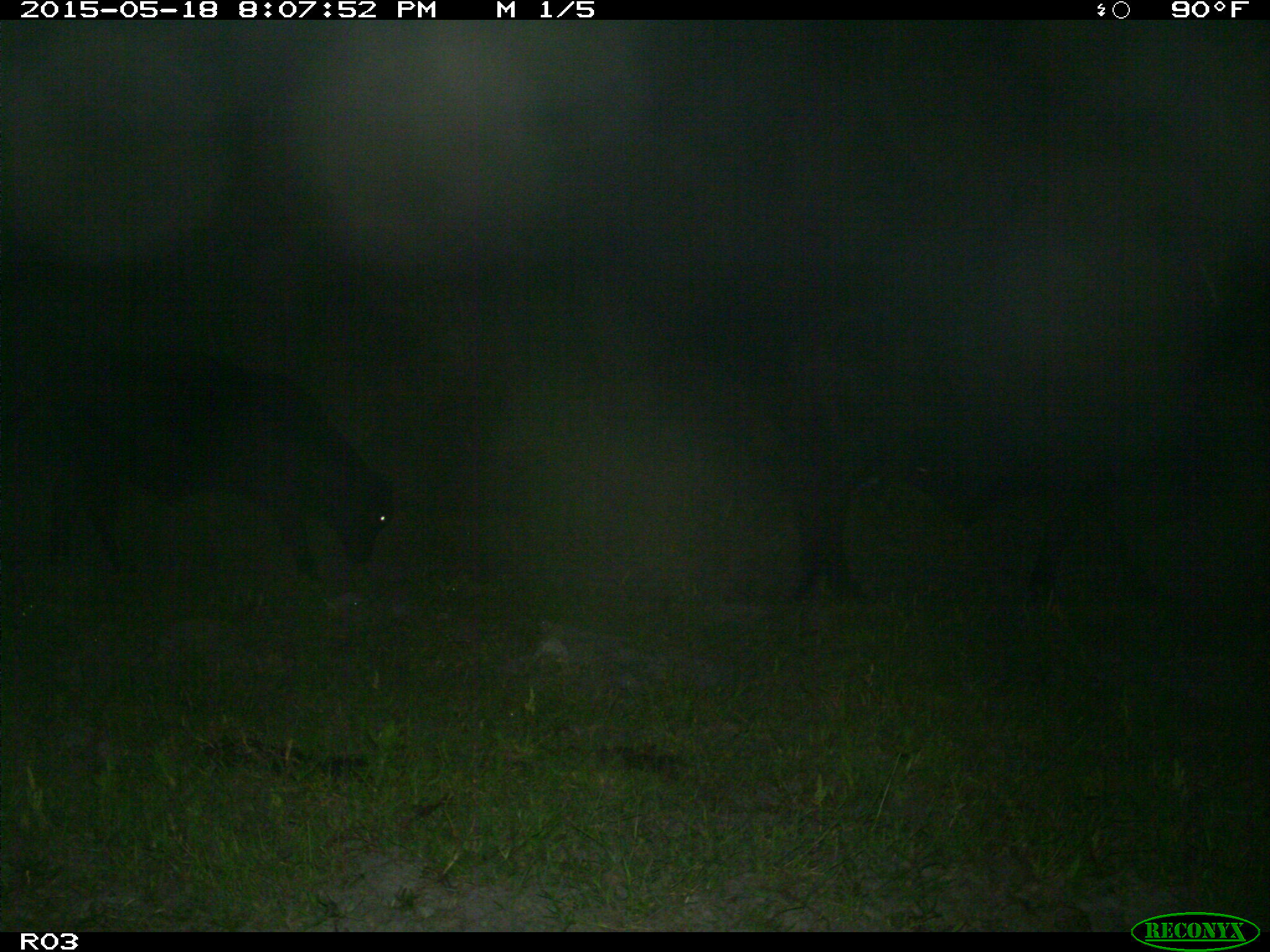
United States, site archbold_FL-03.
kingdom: Animalia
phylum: Chordata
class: Mammalia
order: Artiodactyla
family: Bovidae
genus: Bos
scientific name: Bos taurus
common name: domestic cow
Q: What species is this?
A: Bos taurus (domestic cow).